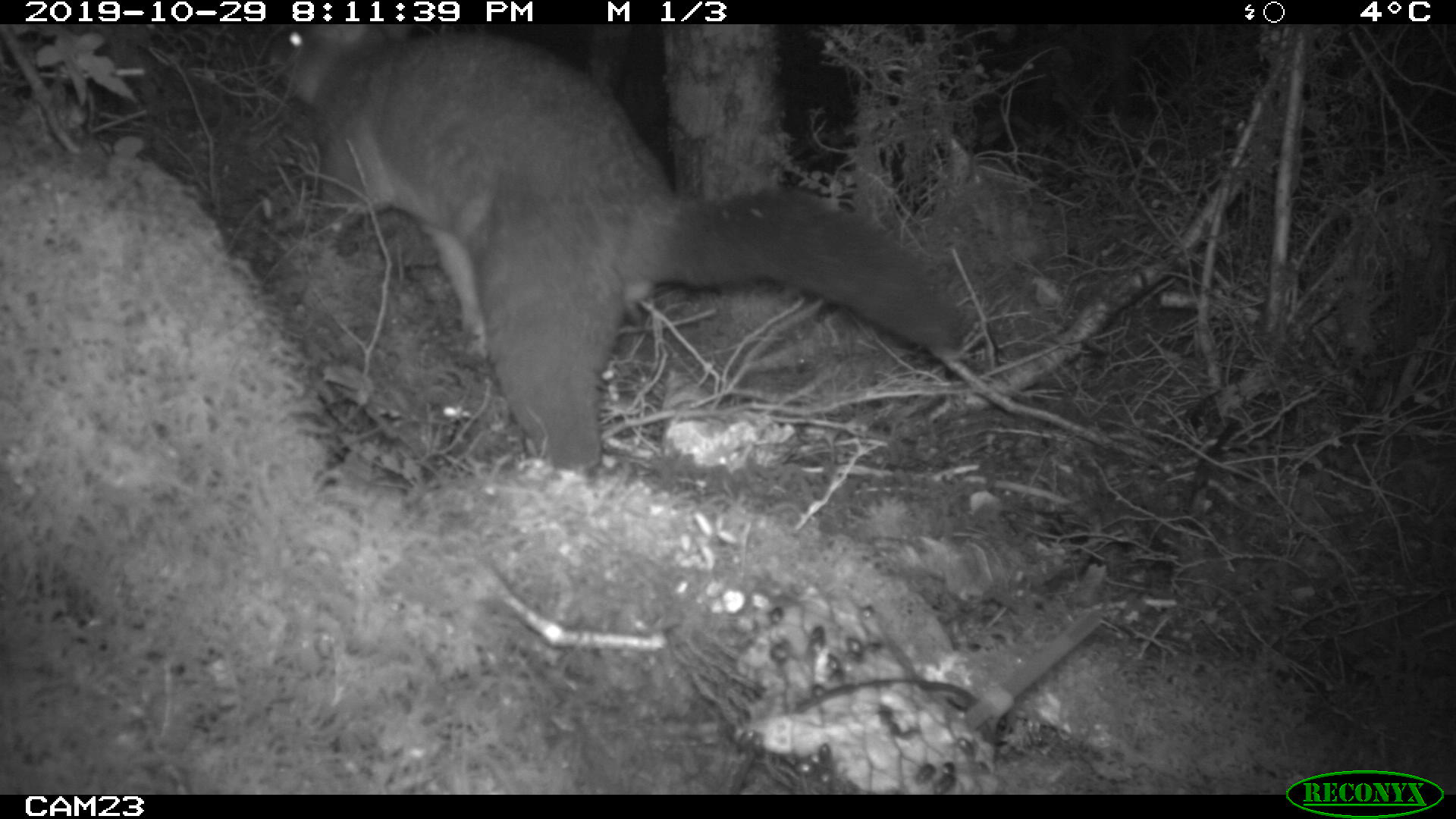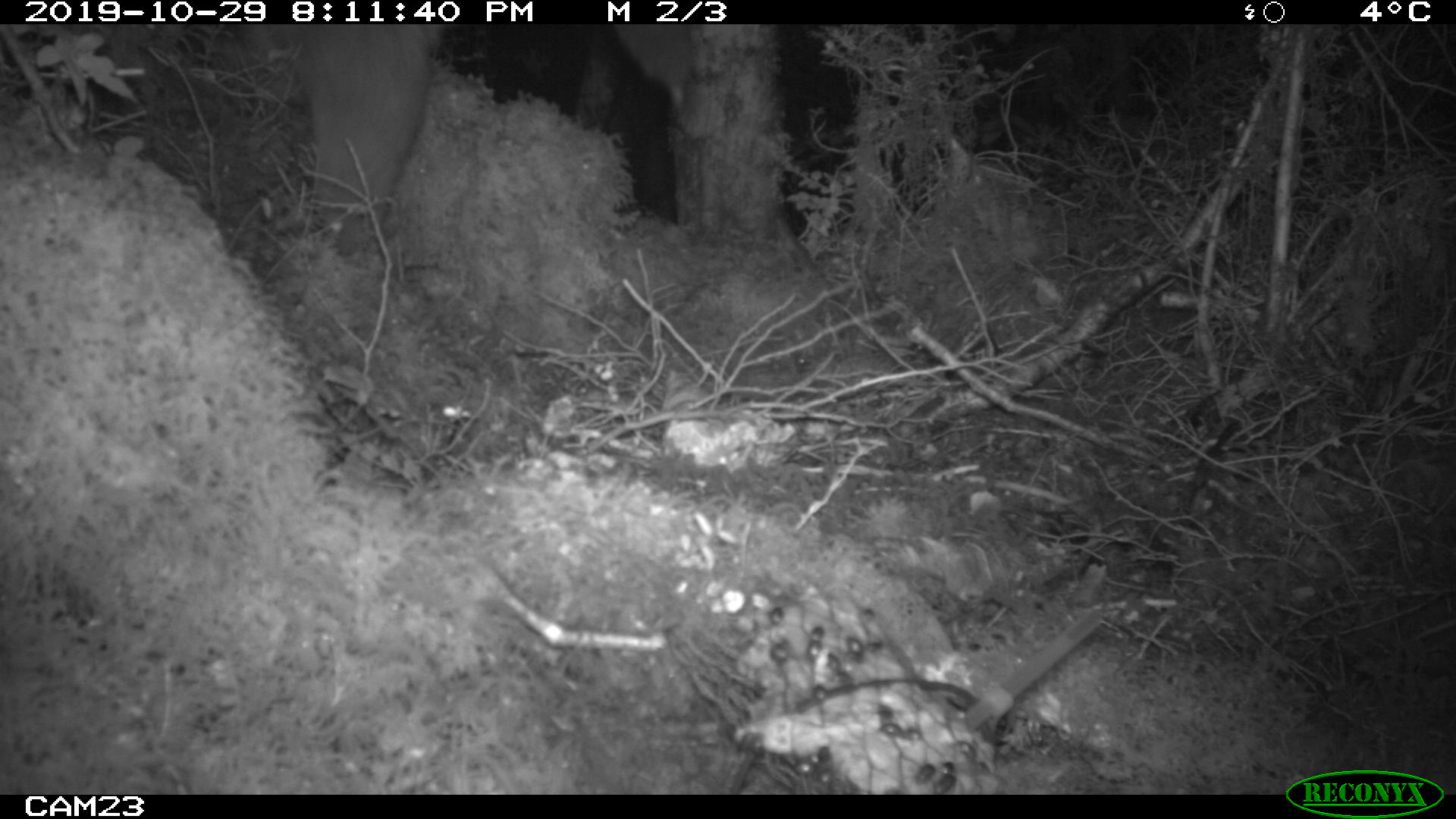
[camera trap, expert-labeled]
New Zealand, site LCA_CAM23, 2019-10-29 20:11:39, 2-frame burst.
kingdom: Animalia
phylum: Chordata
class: Mammalia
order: Diprotodontia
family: Phalangeridae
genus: Trichosurus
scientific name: Trichosurus vulpecula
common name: common brushtail possum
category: possum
Possum (common brushtail possum) (Trichosurus vulpecula).